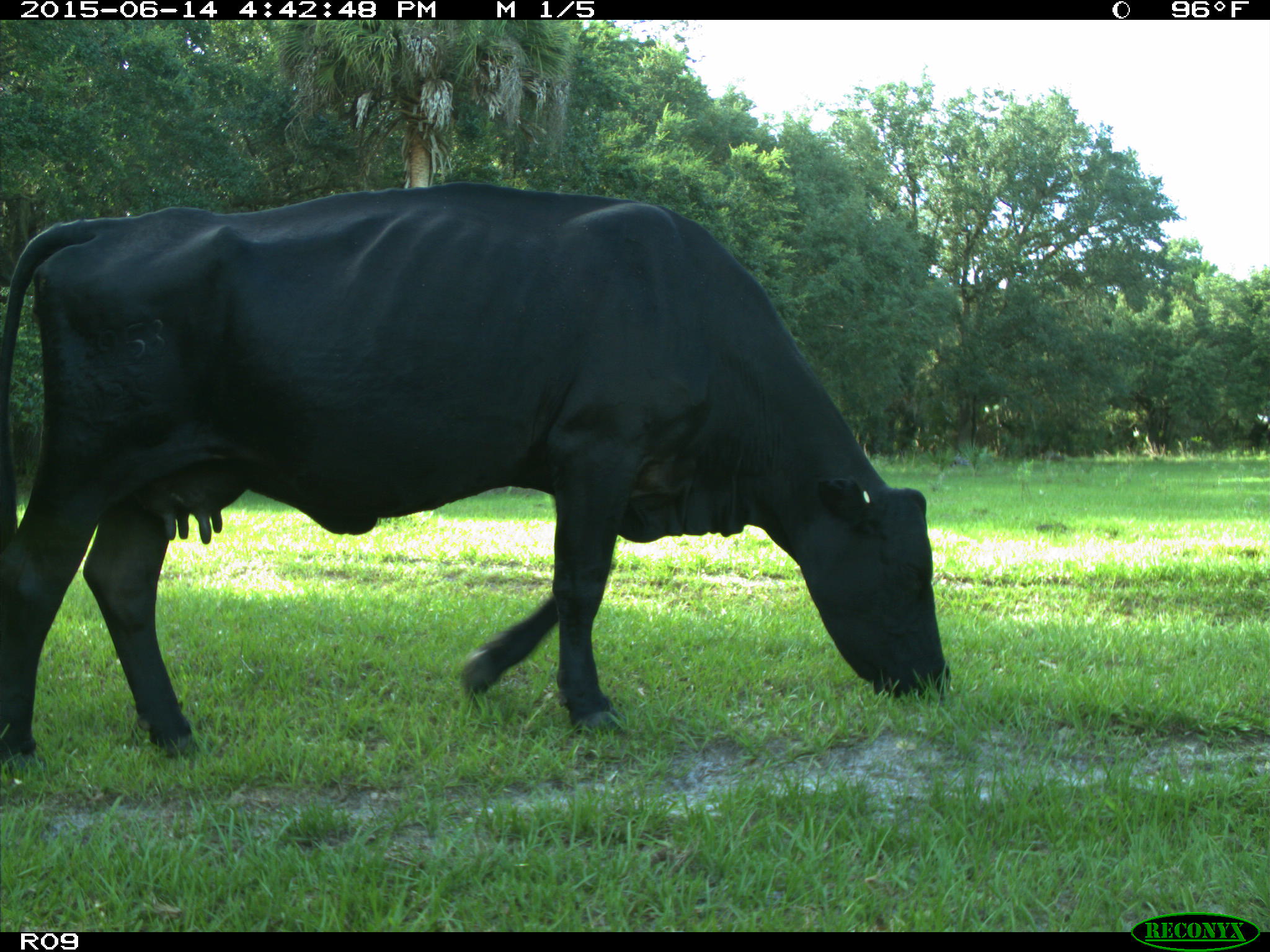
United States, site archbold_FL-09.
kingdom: Animalia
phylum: Chordata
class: Mammalia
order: Artiodactyla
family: Bovidae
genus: Bos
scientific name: Bos taurus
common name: domestic cow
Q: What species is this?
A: Bos taurus (domestic cow).